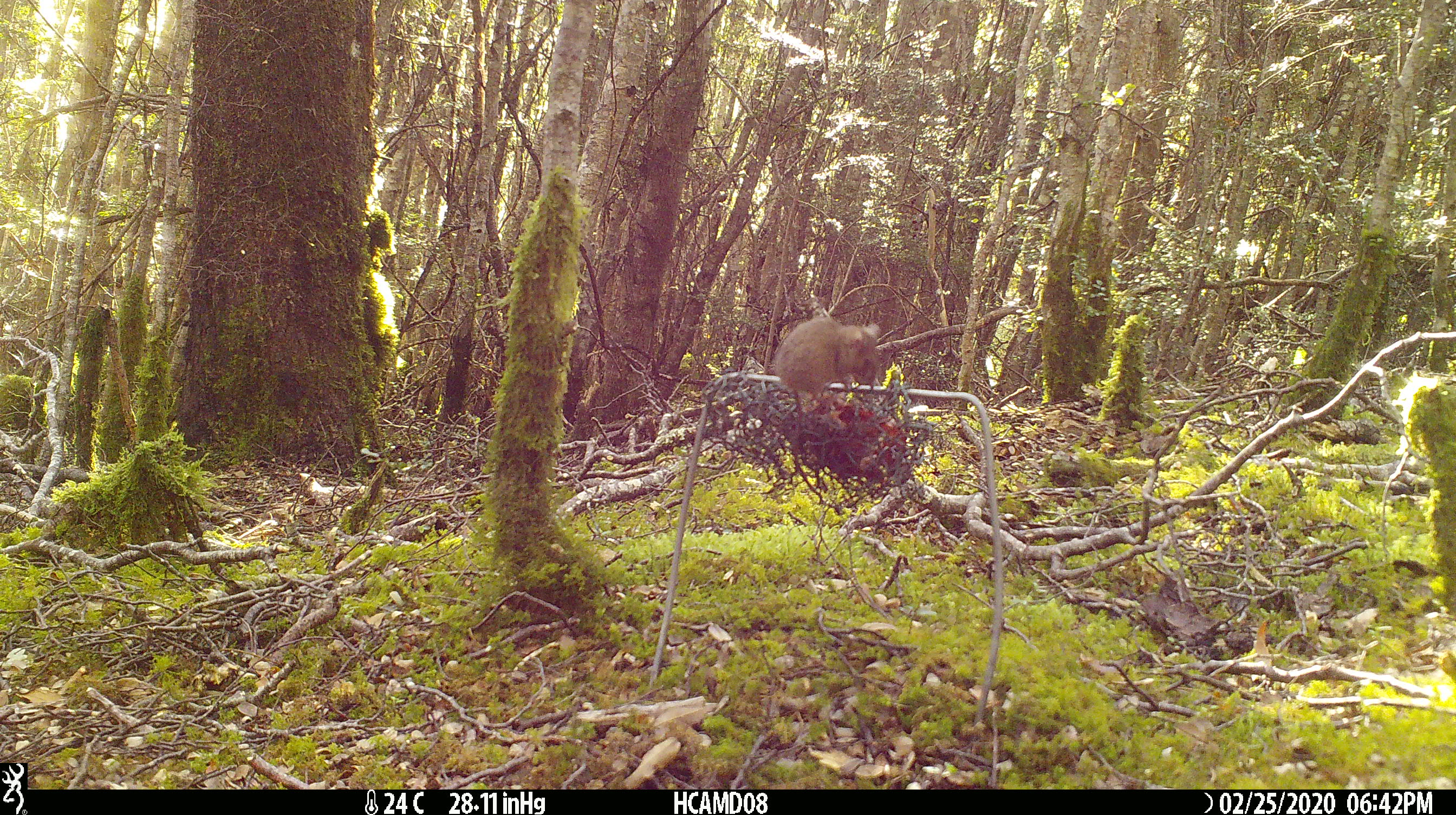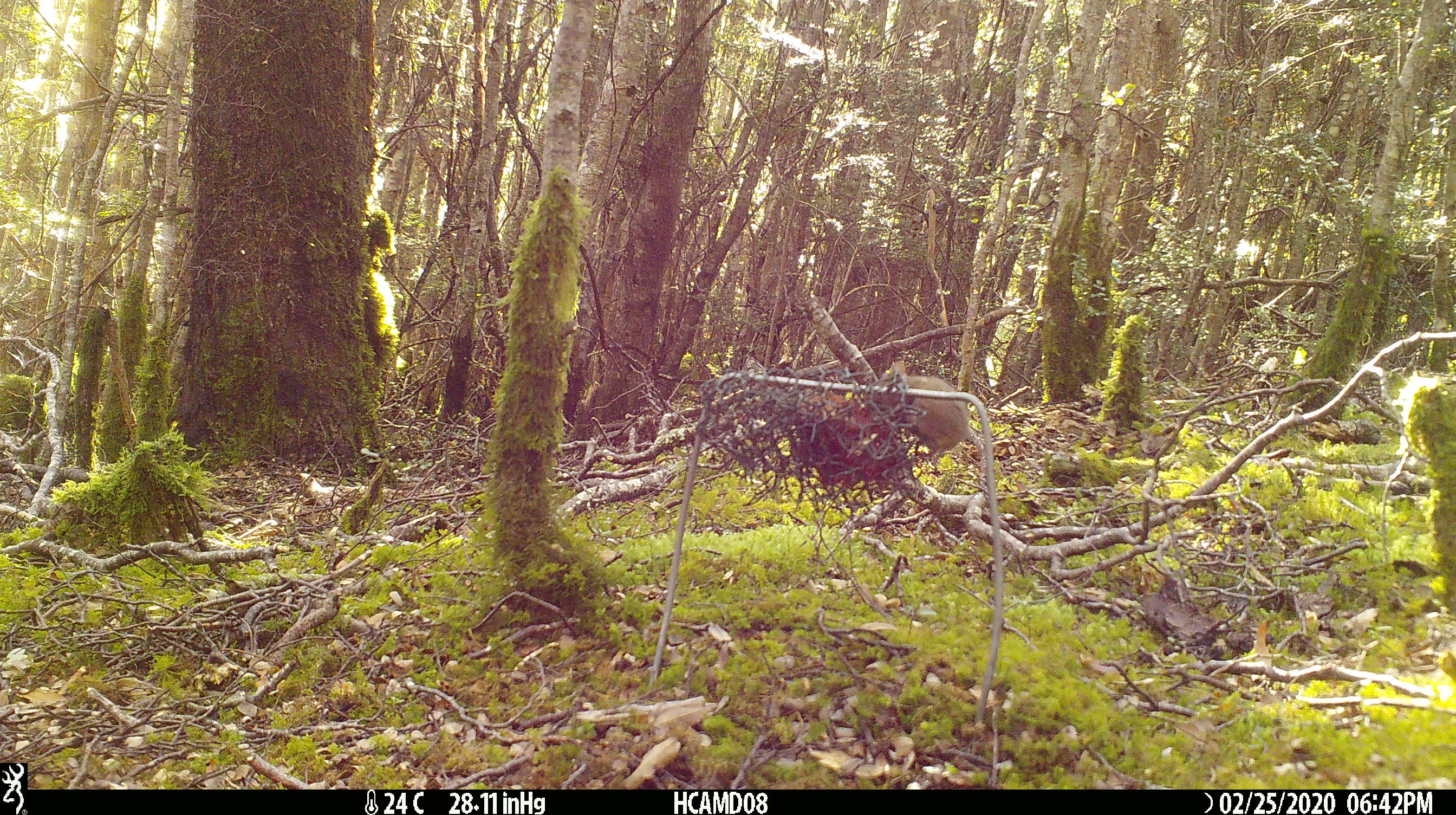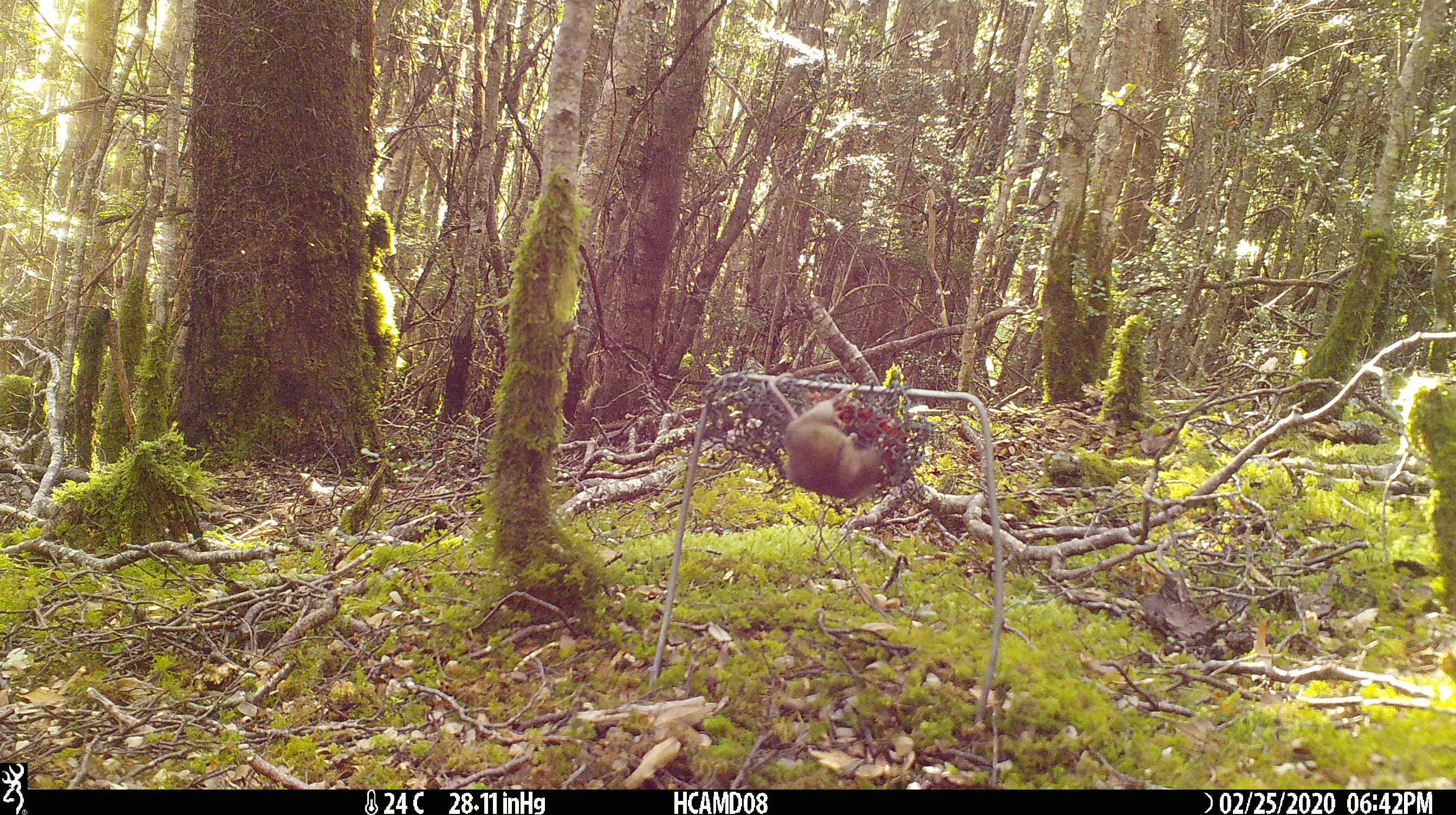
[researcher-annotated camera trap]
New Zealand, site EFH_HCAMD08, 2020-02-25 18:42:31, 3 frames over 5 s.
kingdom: Animalia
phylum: Chordata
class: Mammalia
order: Rodentia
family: Muridae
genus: Mus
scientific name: Mus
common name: mouse